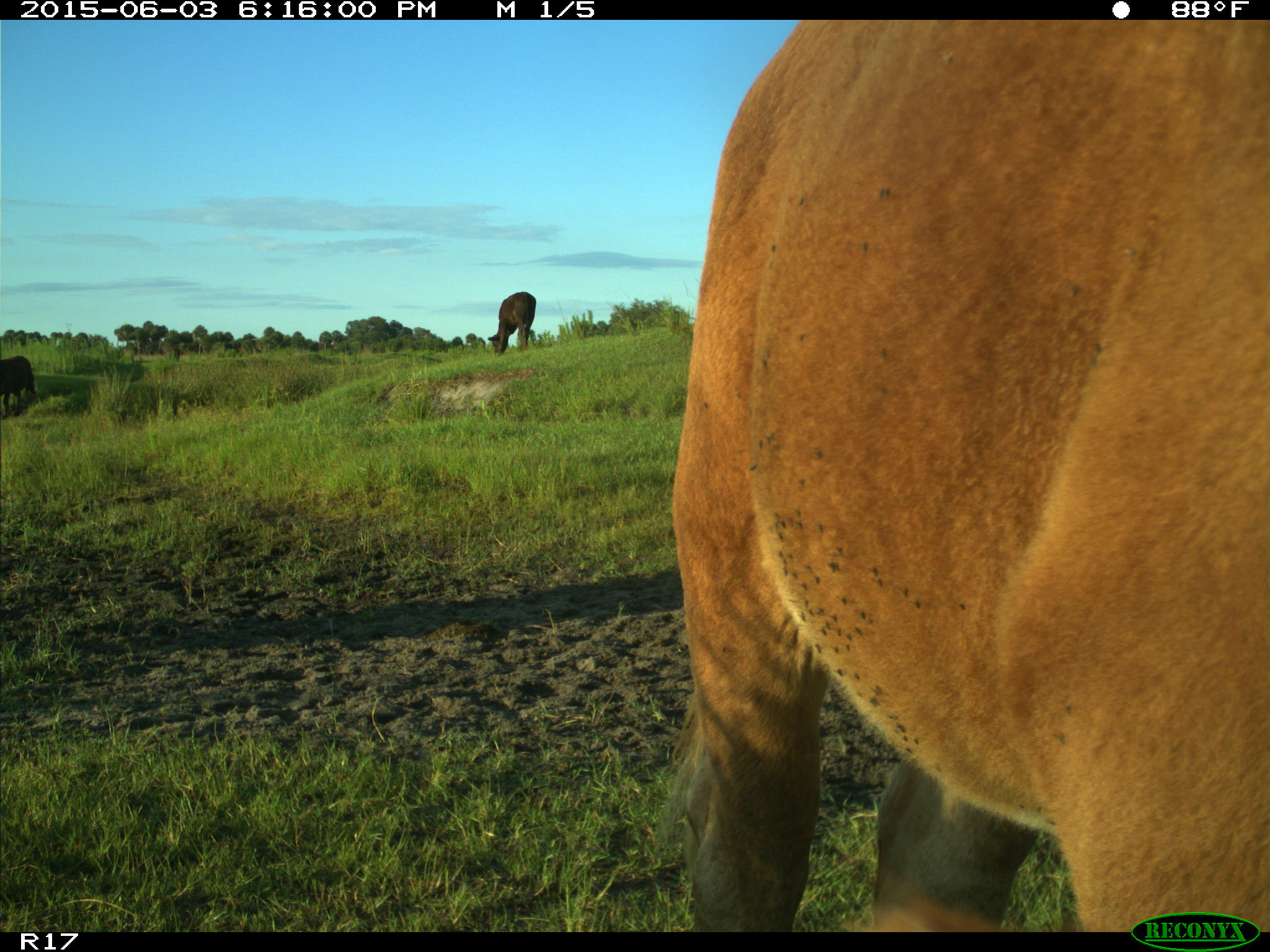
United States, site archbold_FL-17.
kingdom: Animalia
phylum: Chordata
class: Mammalia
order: Artiodactyla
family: Bovidae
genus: Bos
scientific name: Bos taurus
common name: domestic cow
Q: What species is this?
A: Bos taurus (domestic cow).